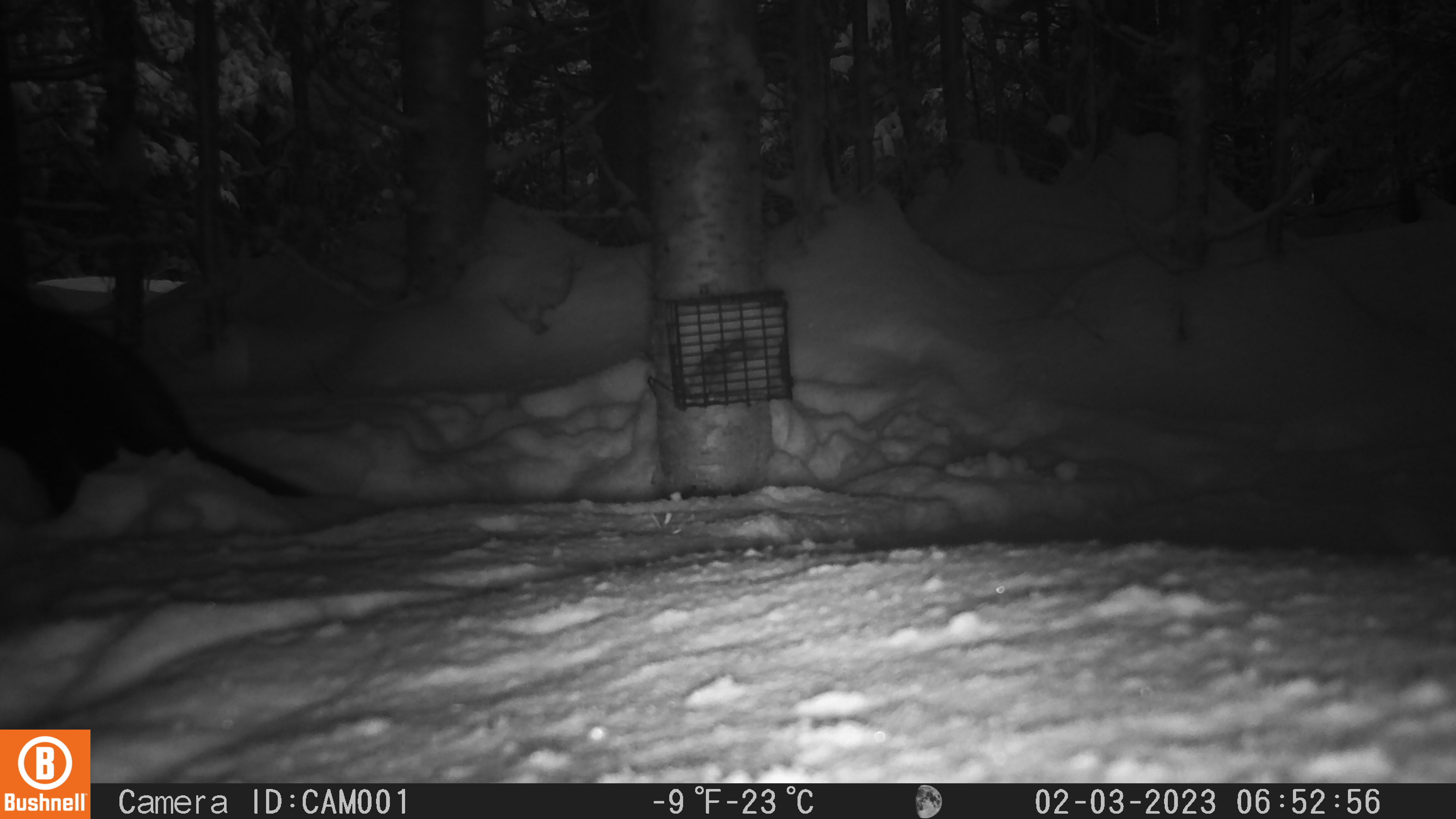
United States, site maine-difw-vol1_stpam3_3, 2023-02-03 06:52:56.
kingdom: Animalia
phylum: Chordata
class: Mammalia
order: Carnivora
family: Mustelidae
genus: Pekania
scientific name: Pekania pennanti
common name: fisher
Fisher (Pekania pennanti).